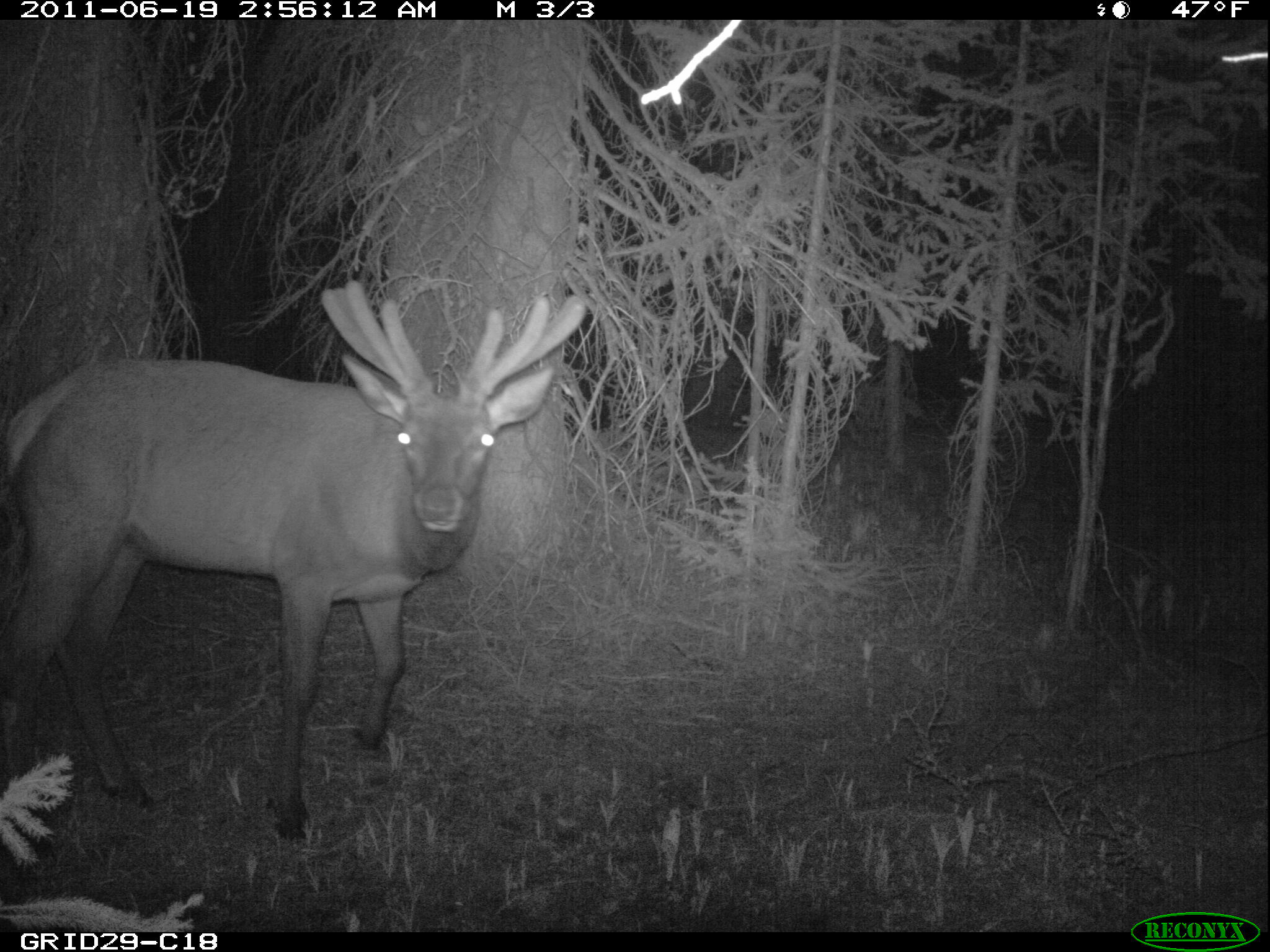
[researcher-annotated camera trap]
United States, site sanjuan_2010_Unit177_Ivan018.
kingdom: Animalia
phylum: Chordata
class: Mammalia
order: Artiodactyla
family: Cervidae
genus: Cervus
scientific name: Cervus elaphus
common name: red deer